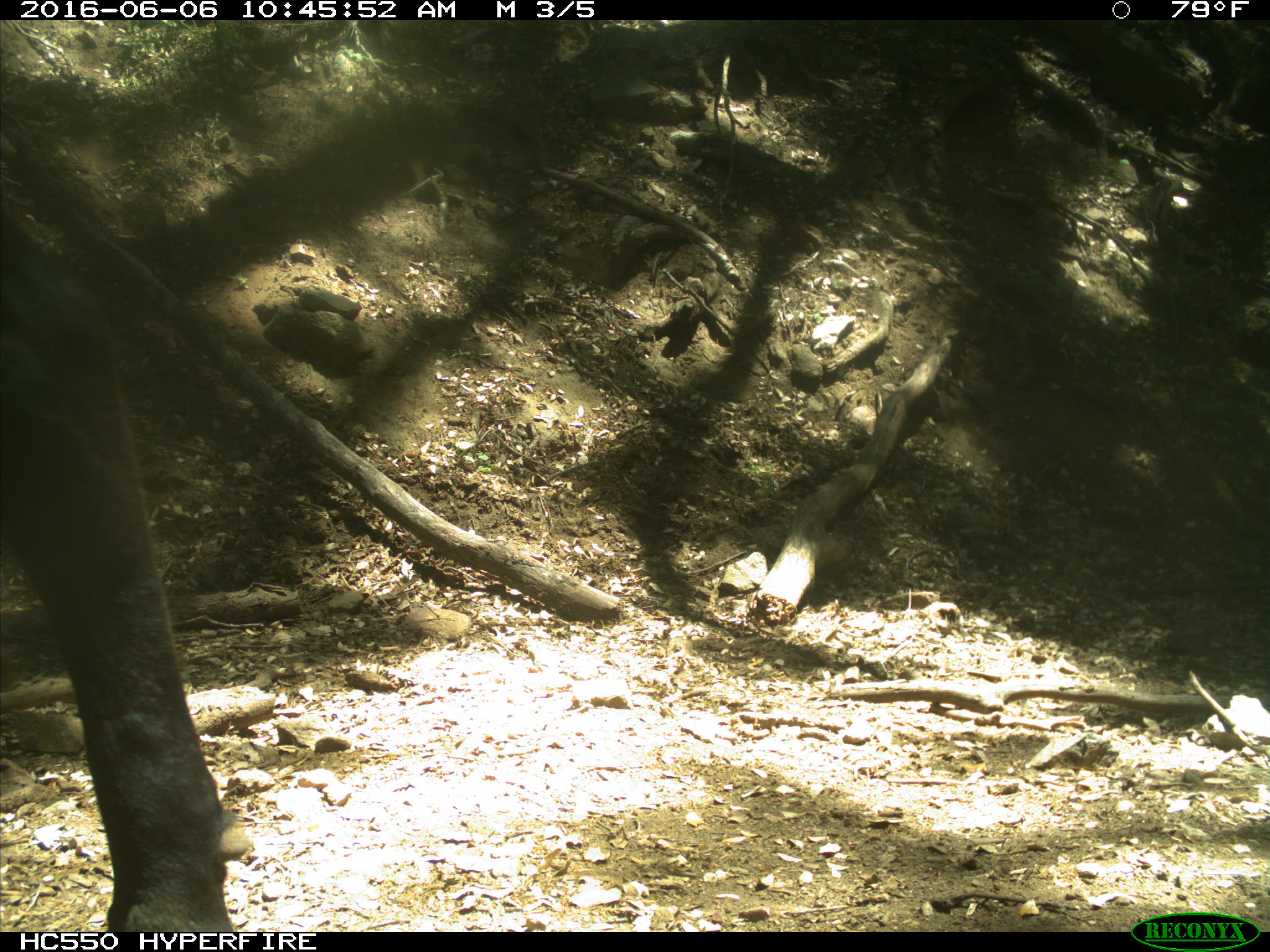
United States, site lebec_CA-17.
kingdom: Animalia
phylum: Chordata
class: Mammalia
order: Artiodactyla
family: Bovidae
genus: Bos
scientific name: Bos taurus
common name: domestic cow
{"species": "Bos taurus (domestic cow)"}